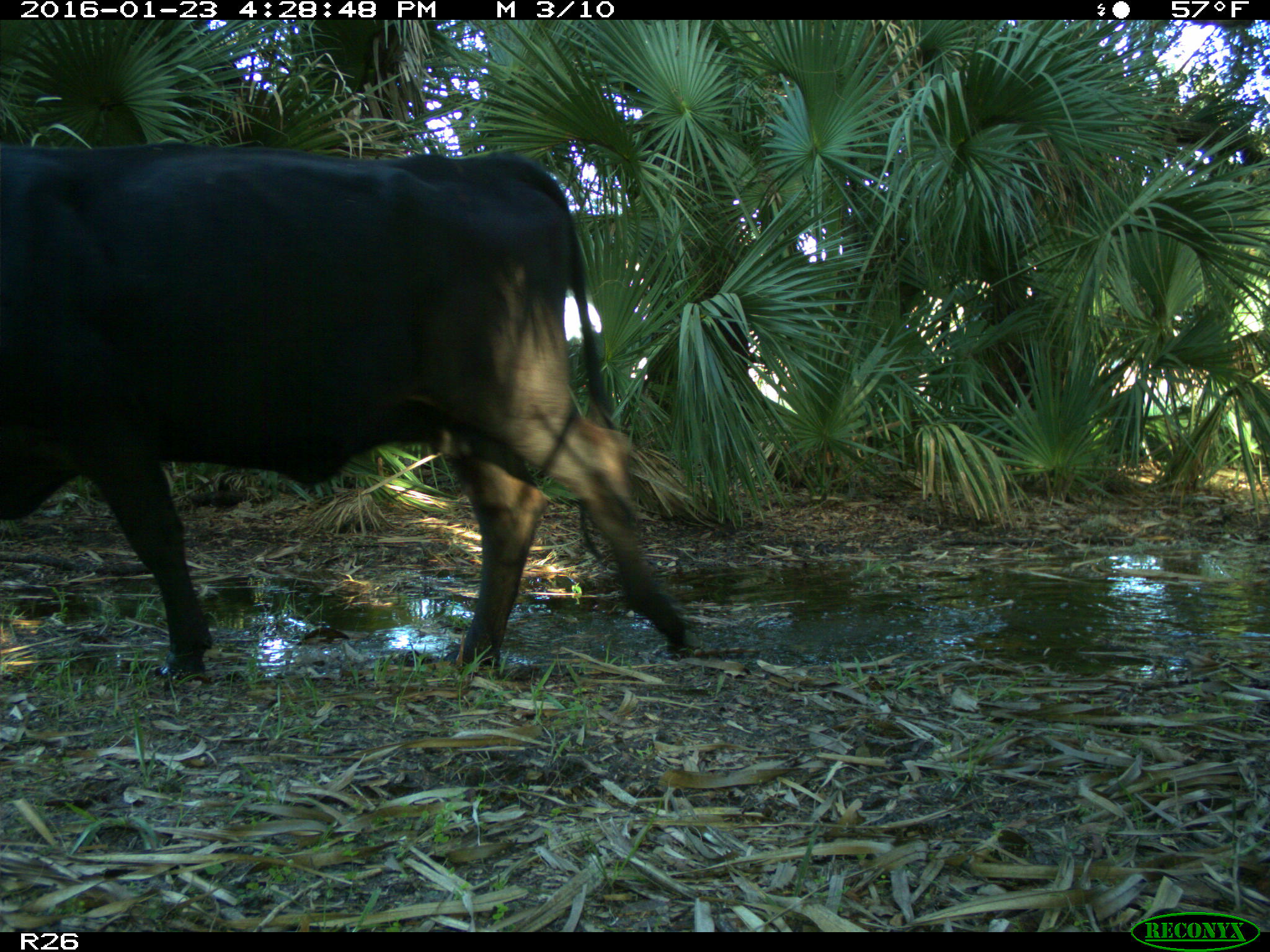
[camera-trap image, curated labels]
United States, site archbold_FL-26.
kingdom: Animalia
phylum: Chordata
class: Mammalia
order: Artiodactyla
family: Bovidae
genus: Bos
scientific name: Bos taurus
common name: domestic cow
Bos taurus (domestic cow).